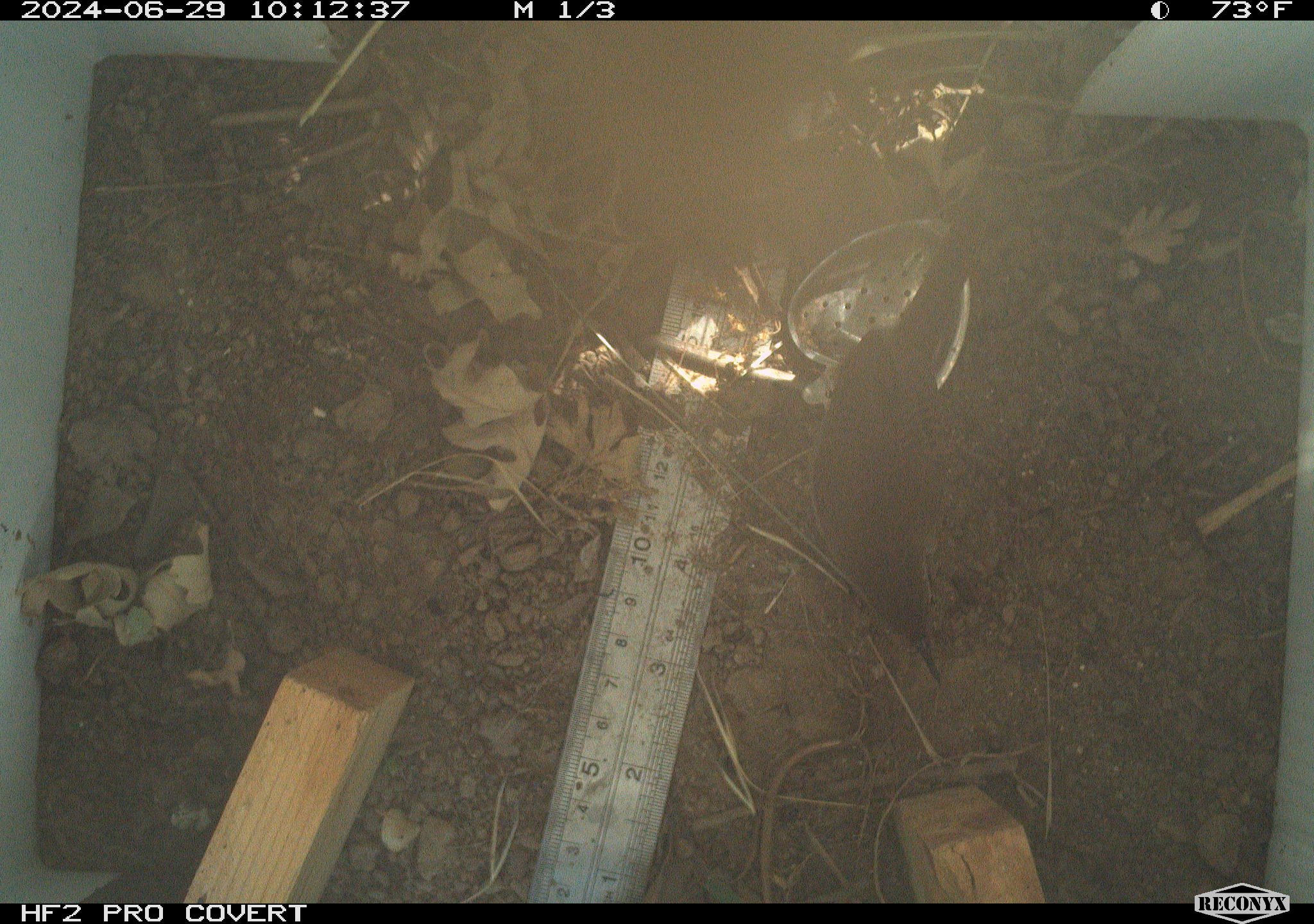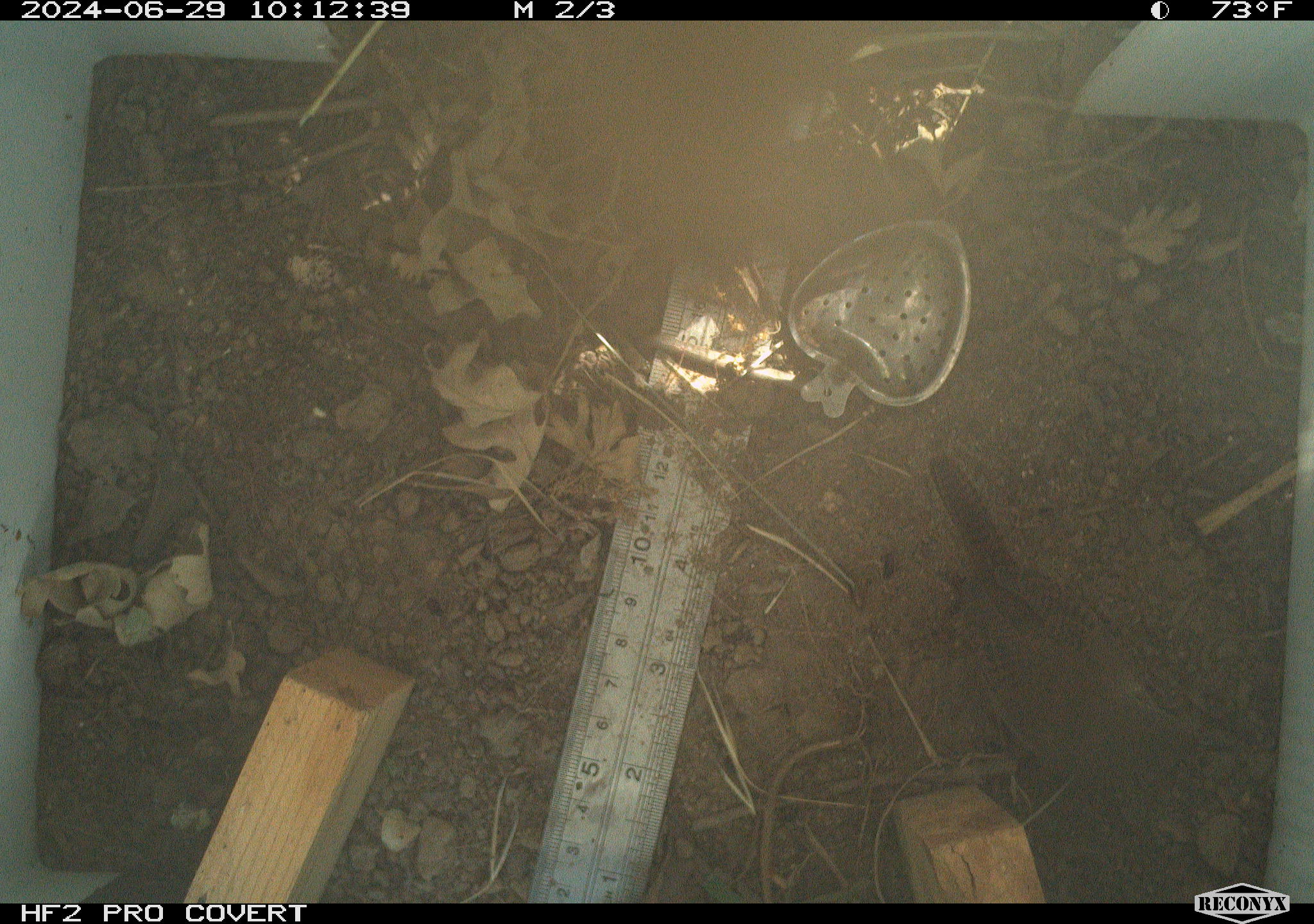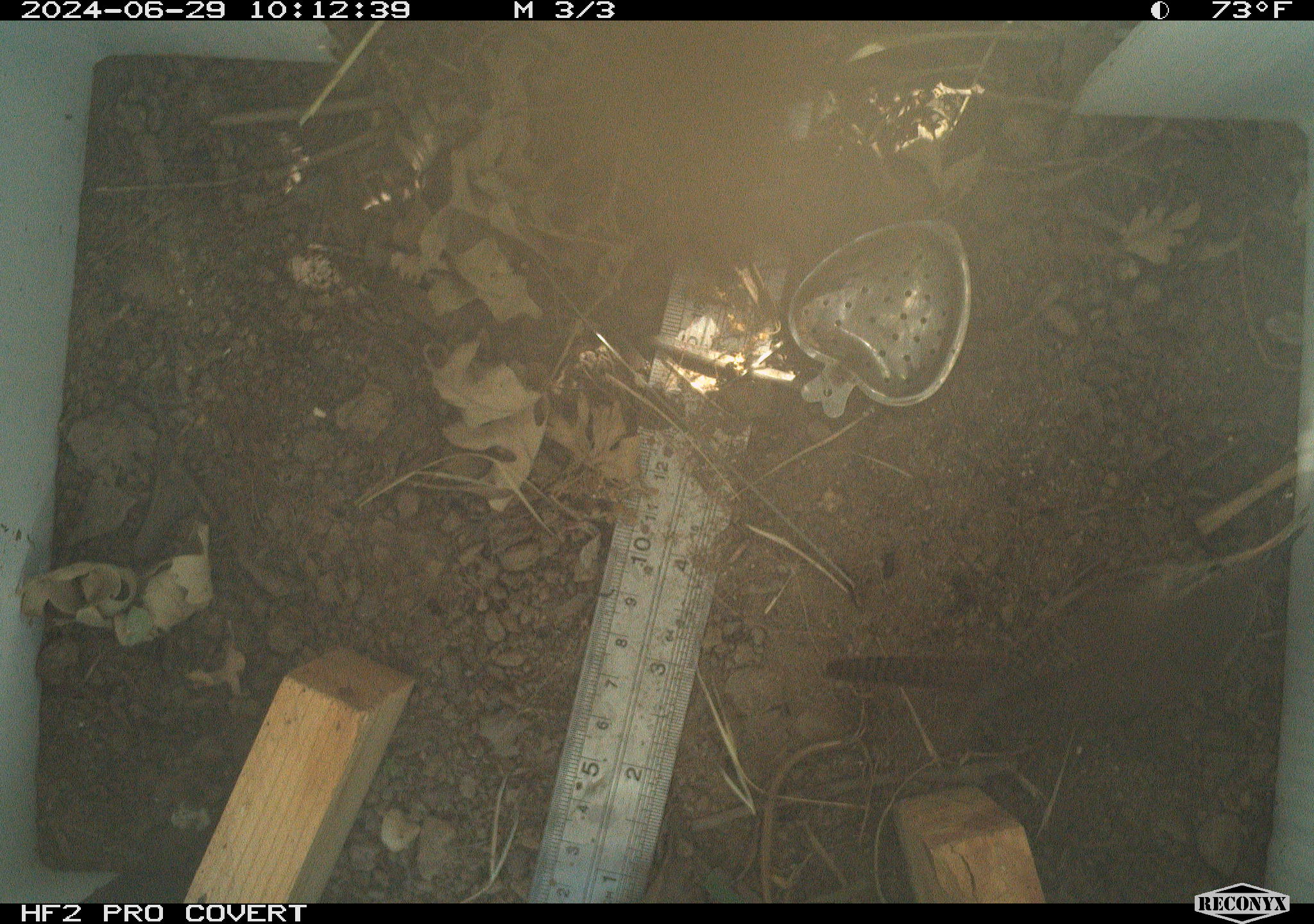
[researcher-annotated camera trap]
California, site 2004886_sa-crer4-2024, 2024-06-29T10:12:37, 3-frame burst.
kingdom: Animalia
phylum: Chordata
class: Aves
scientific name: Aves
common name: bird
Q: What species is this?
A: Bird (Aves).